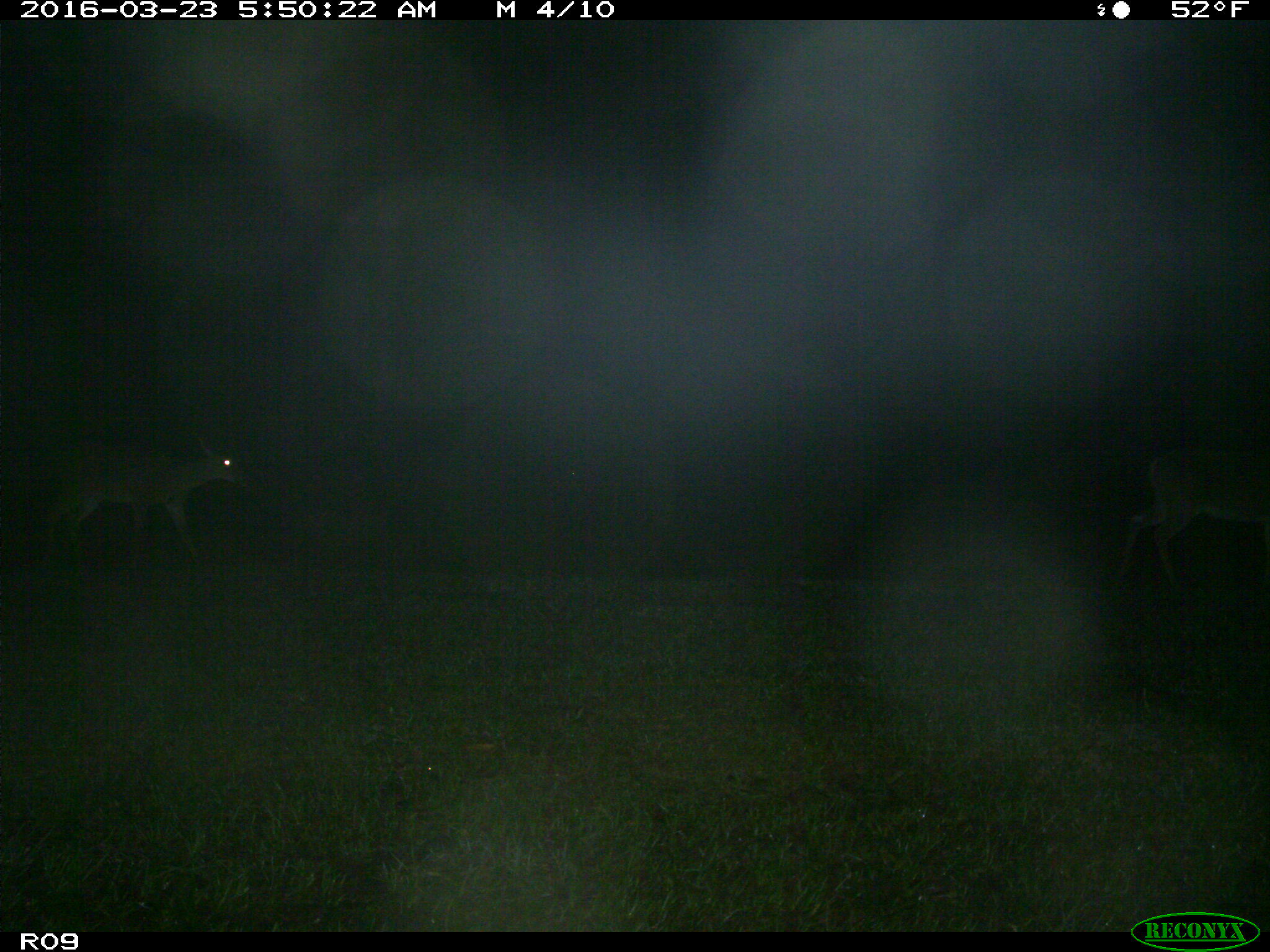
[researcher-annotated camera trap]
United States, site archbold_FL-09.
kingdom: Animalia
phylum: Chordata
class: Mammalia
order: Artiodactyla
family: Cervidae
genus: Odocoileus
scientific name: Odocoileus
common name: deer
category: unidentified deer